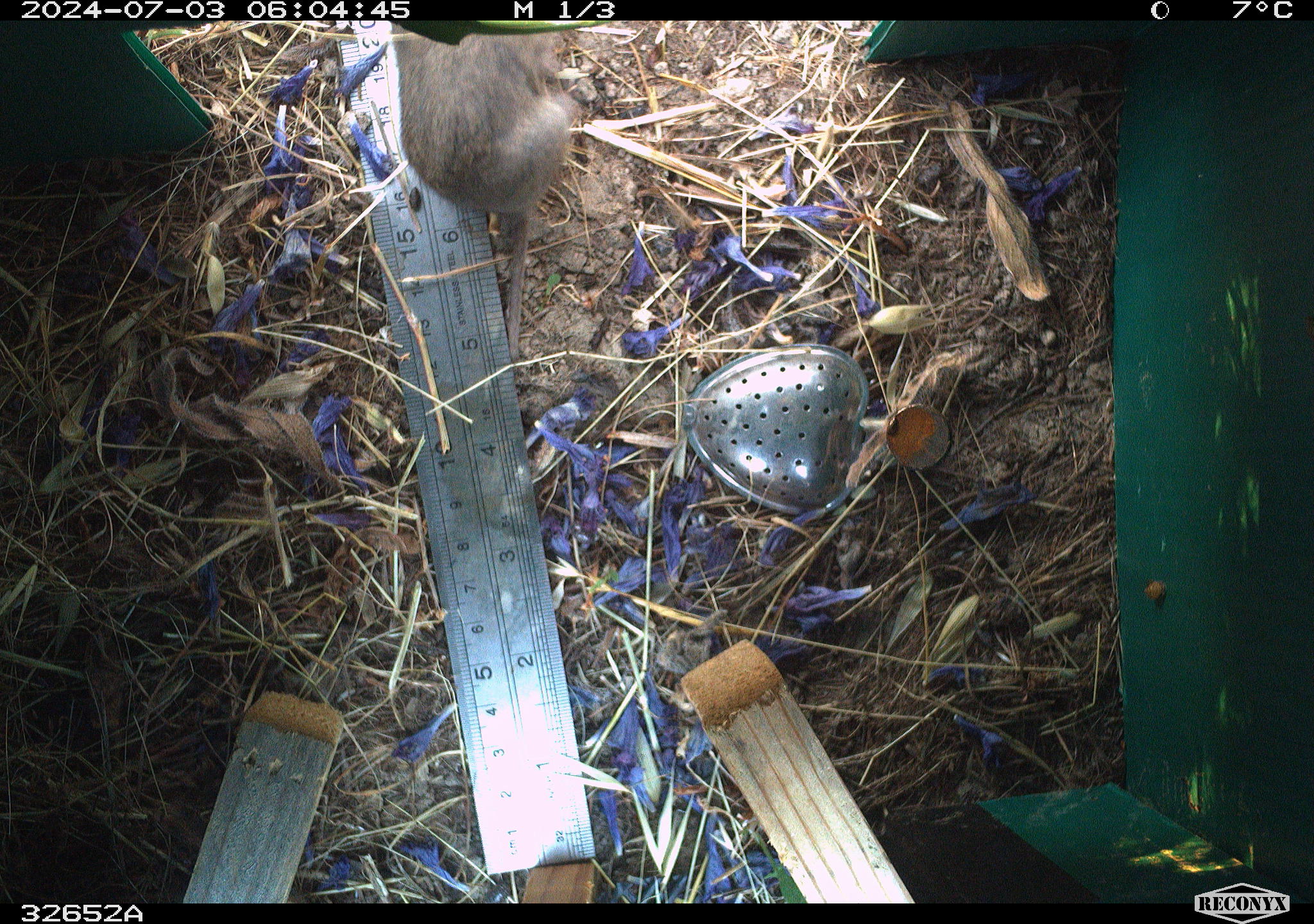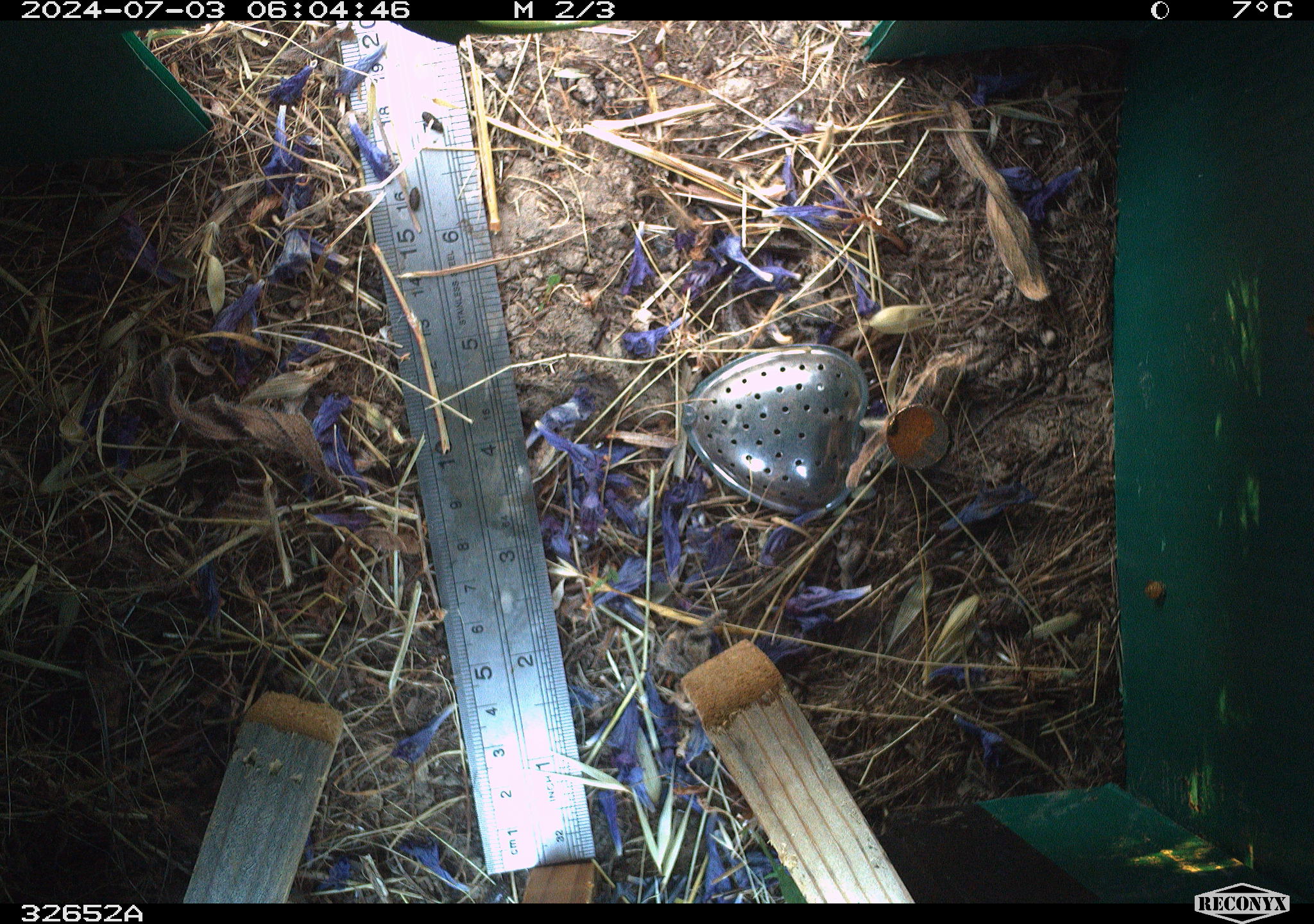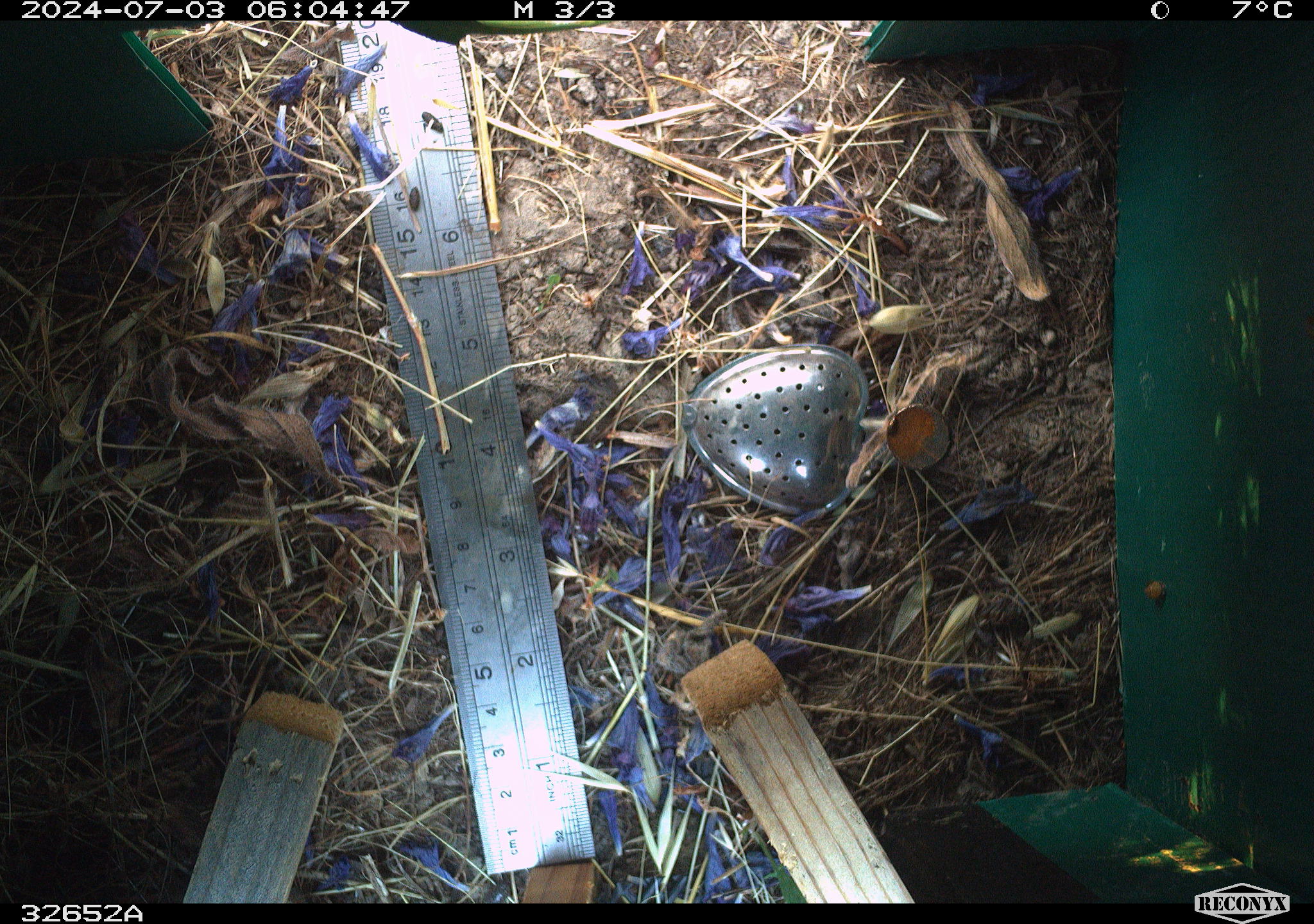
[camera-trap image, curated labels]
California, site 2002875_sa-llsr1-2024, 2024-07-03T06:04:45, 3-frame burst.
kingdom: Animalia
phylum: Chordata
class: Mammalia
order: Rodentia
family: Cricetidae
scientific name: Arvicolinae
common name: voles, lemmings, and muskrats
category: arvicolinae subfamily